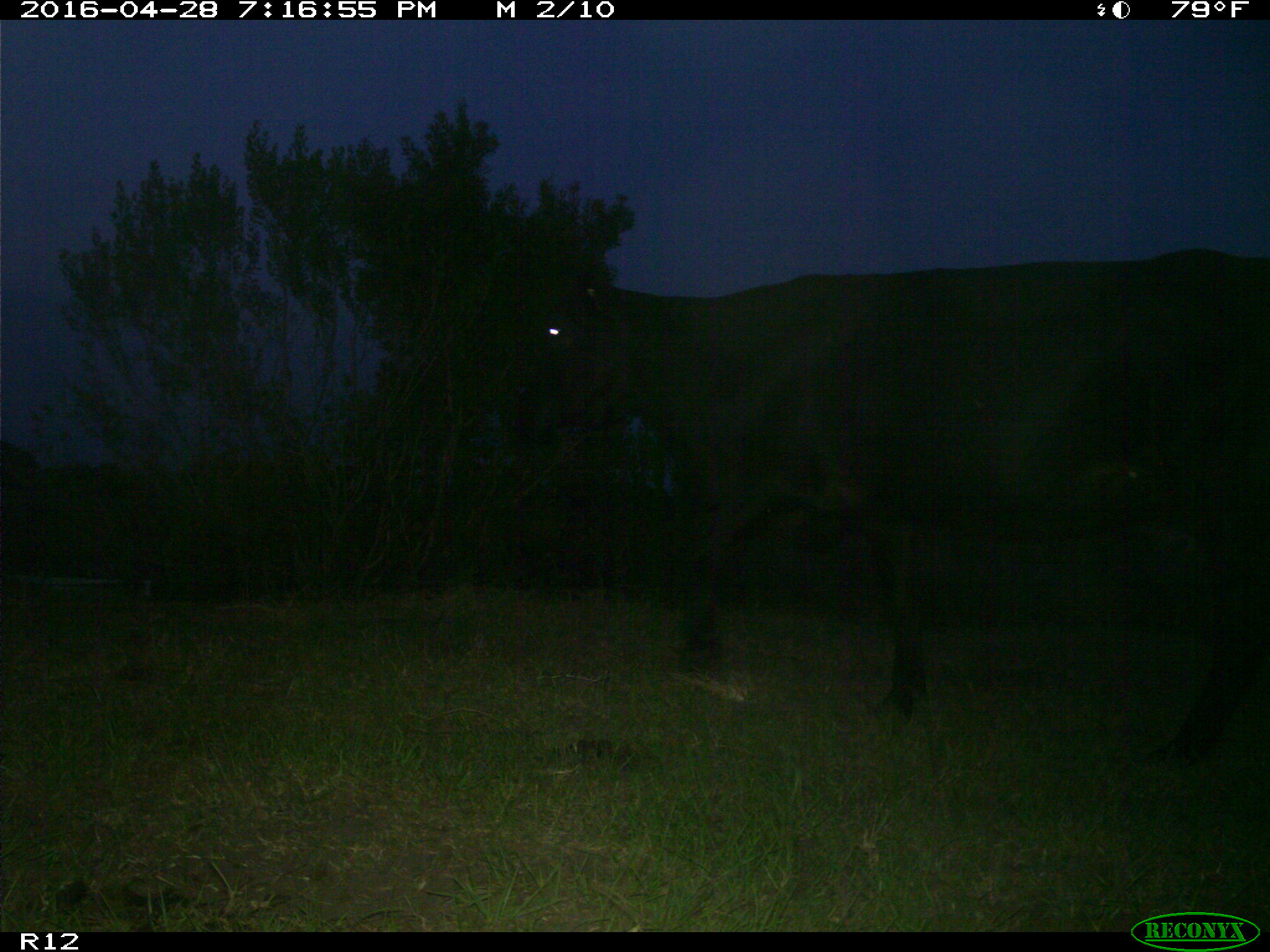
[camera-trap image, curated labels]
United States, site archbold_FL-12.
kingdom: Animalia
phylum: Chordata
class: Mammalia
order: Artiodactyla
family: Bovidae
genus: Bos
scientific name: Bos taurus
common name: domestic cow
Bos taurus (domestic cow).